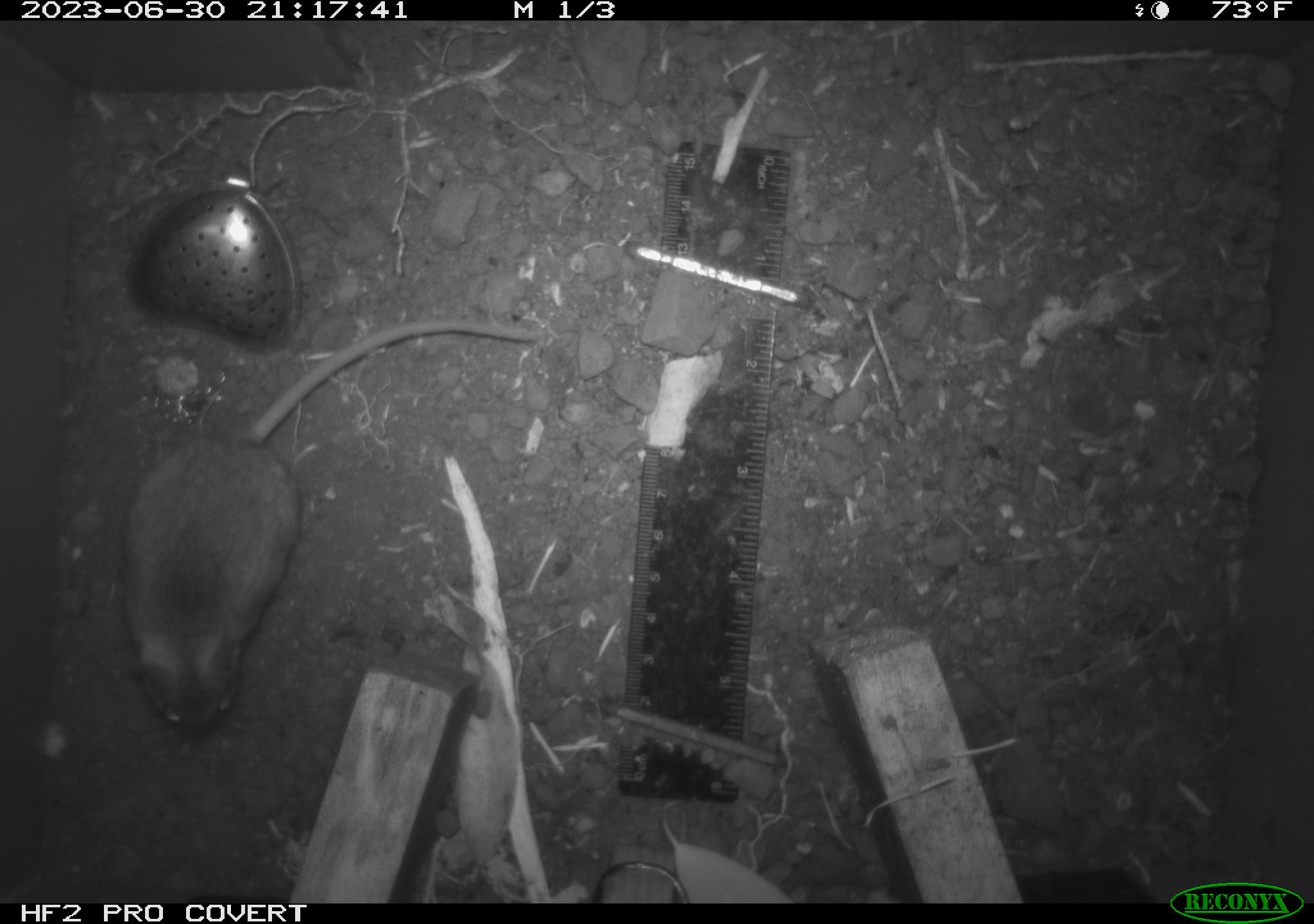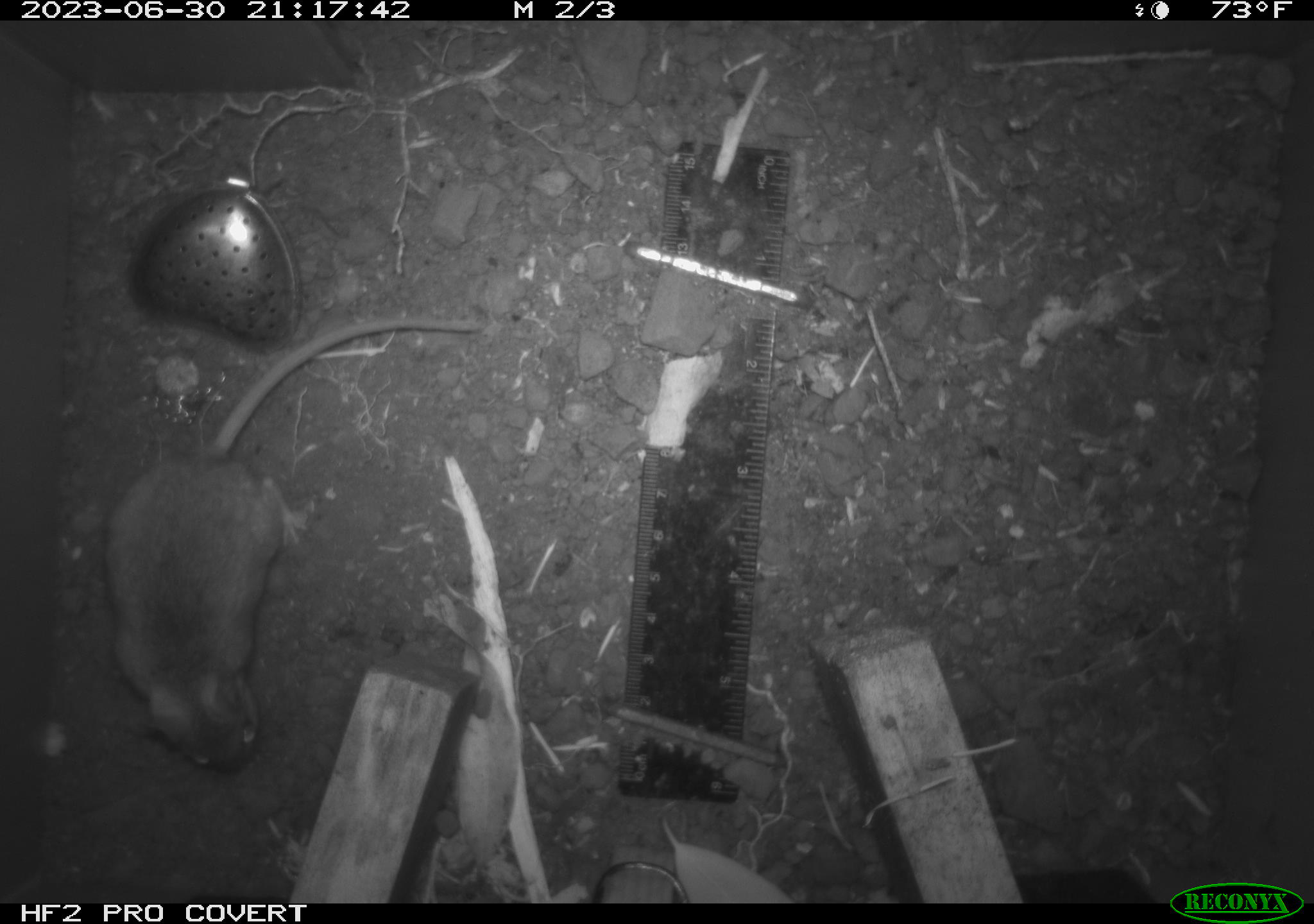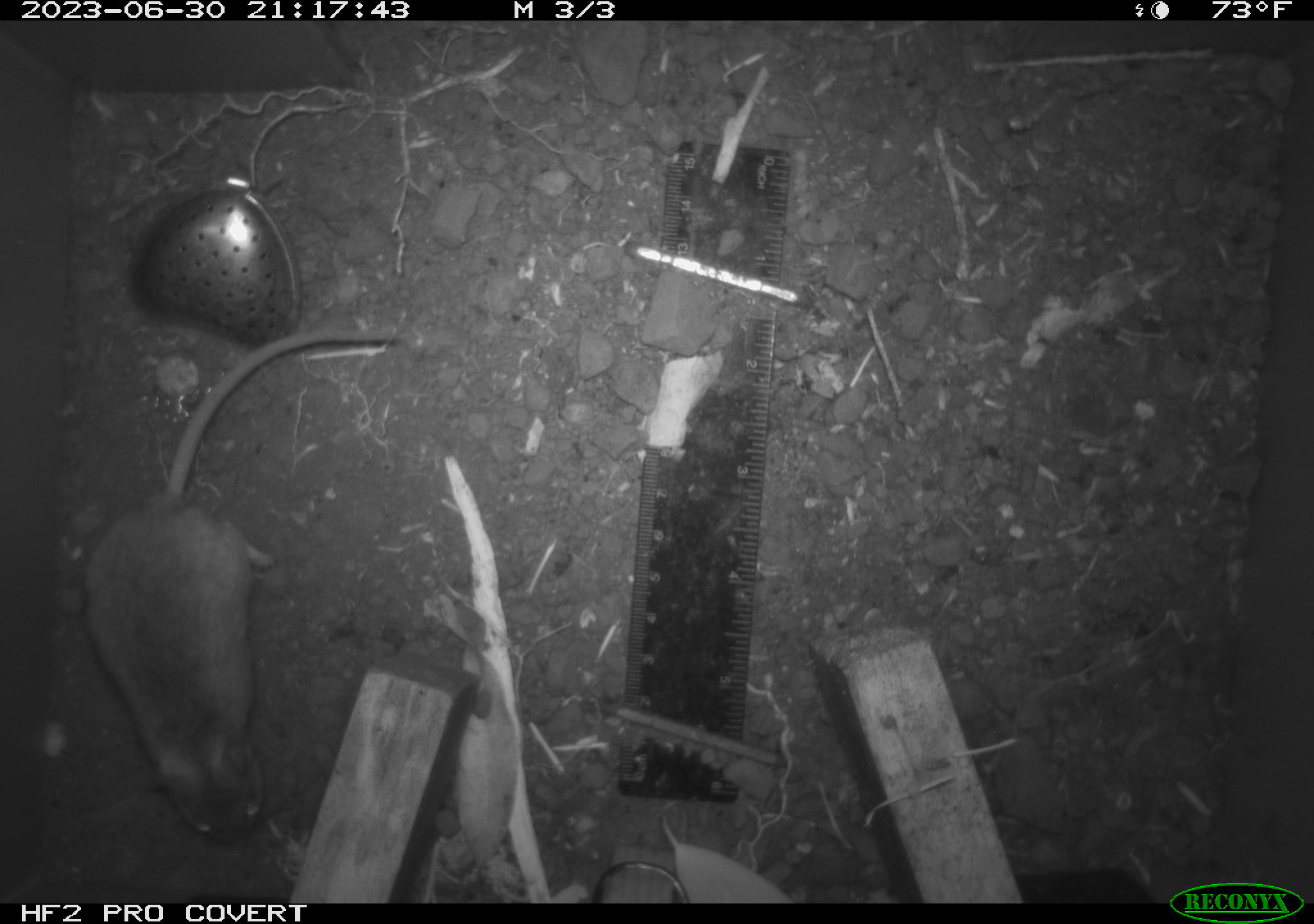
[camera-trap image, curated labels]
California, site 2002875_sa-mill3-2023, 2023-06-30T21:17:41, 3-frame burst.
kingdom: Animalia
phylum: Chordata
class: Mammalia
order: Rodentia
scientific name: Rodentia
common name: mouse species